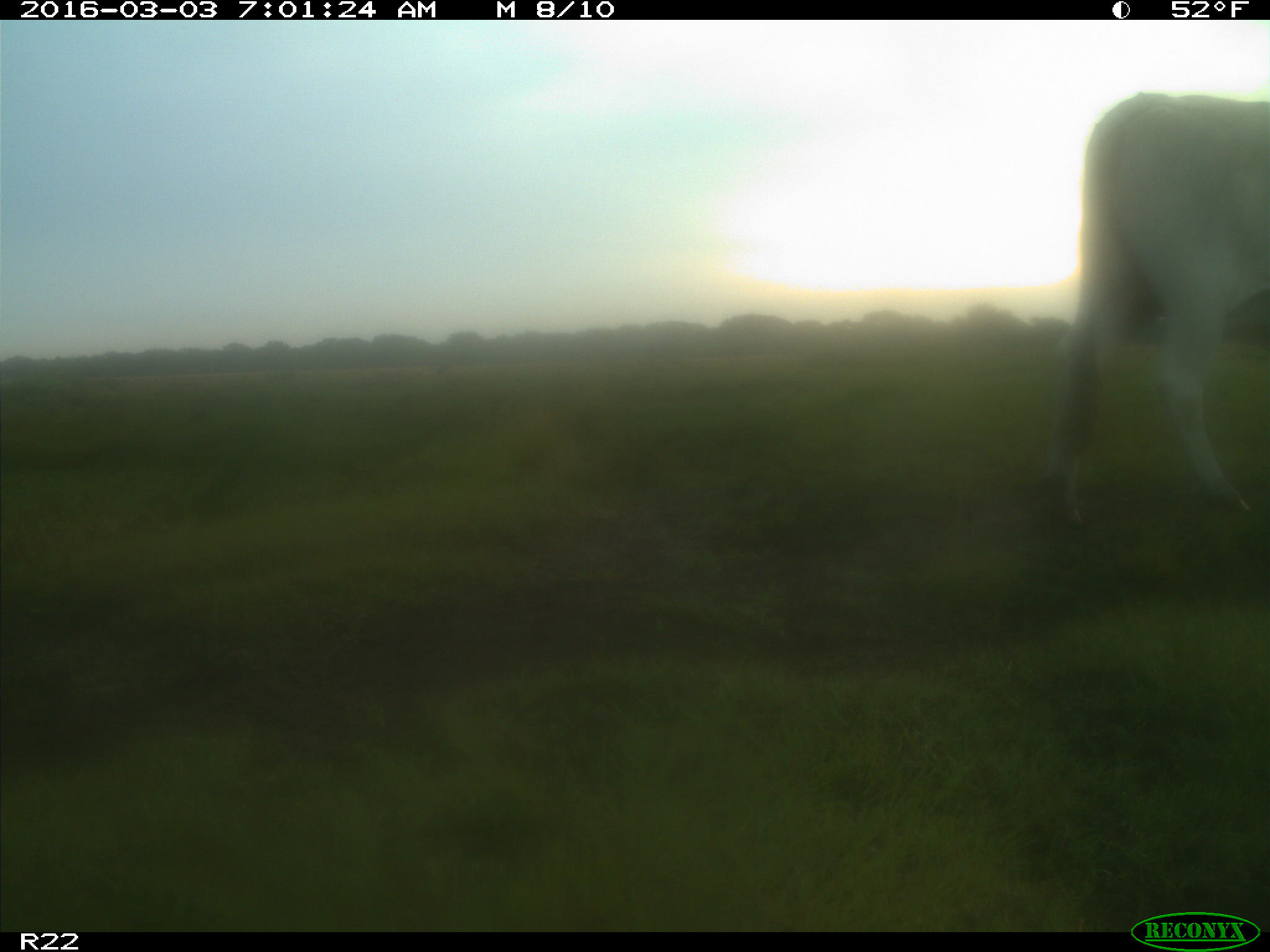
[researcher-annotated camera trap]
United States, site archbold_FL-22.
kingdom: Animalia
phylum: Chordata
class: Mammalia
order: Artiodactyla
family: Bovidae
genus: Bos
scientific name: Bos taurus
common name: domestic cow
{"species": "Bos taurus (domestic cow)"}